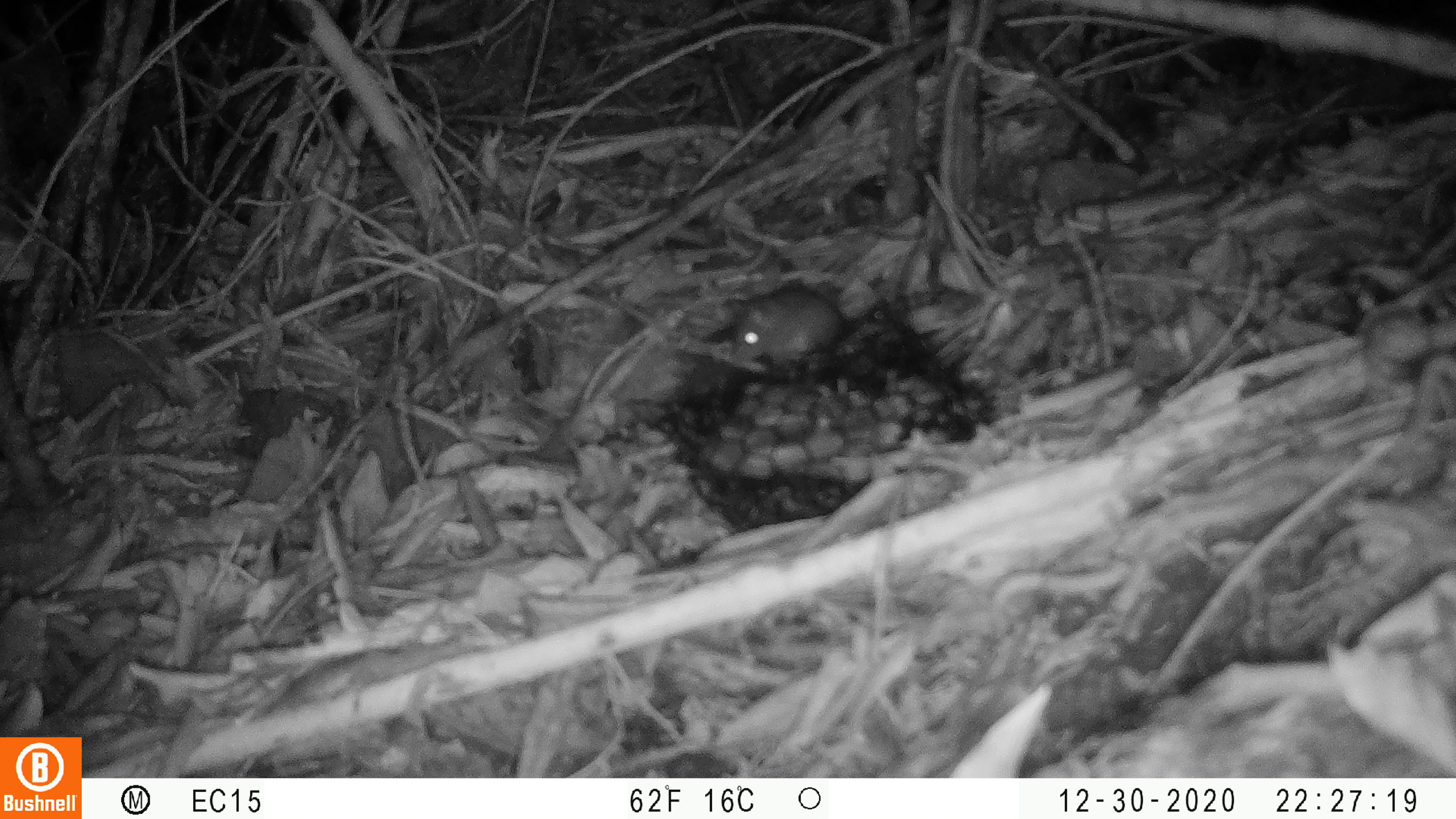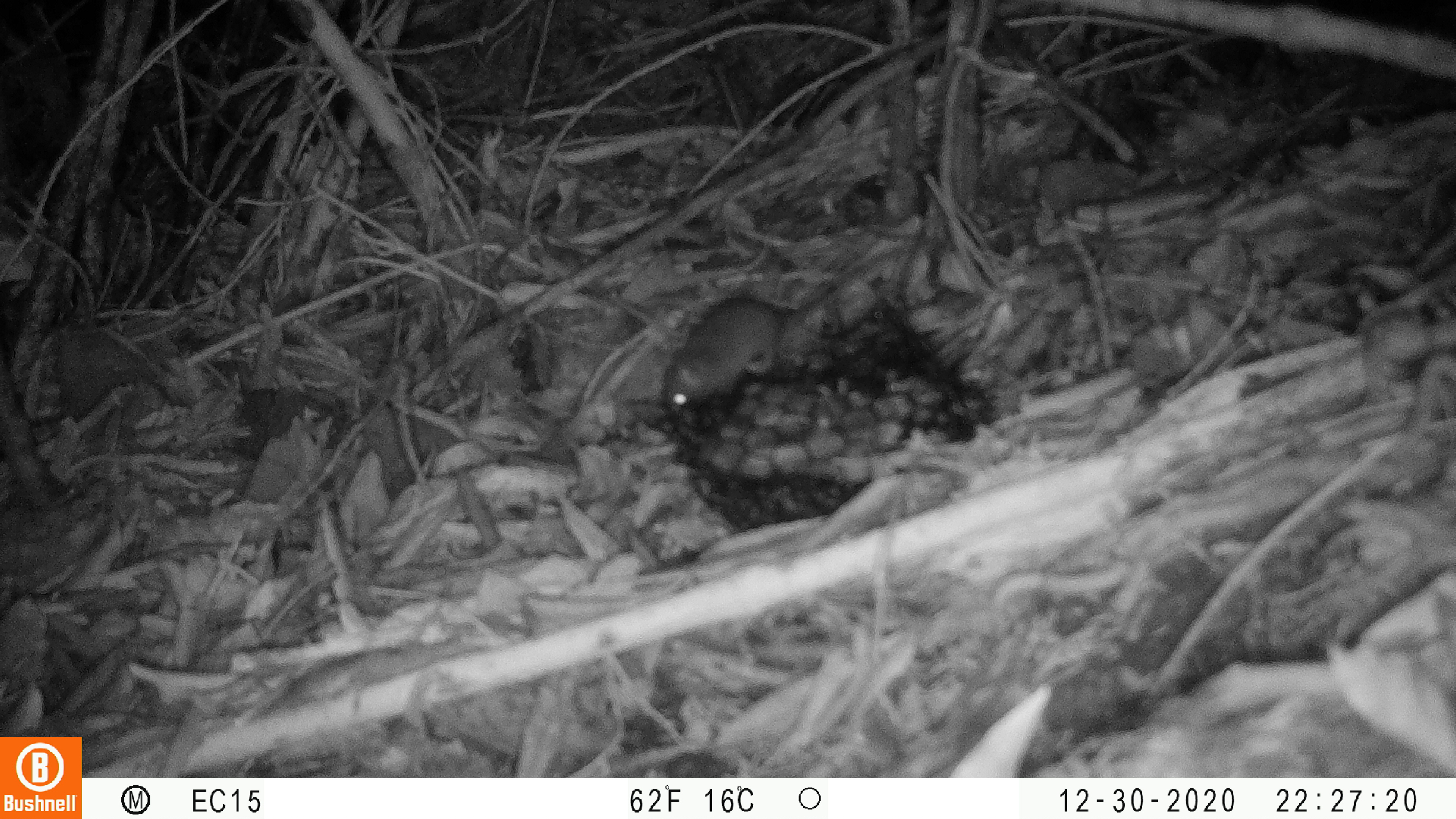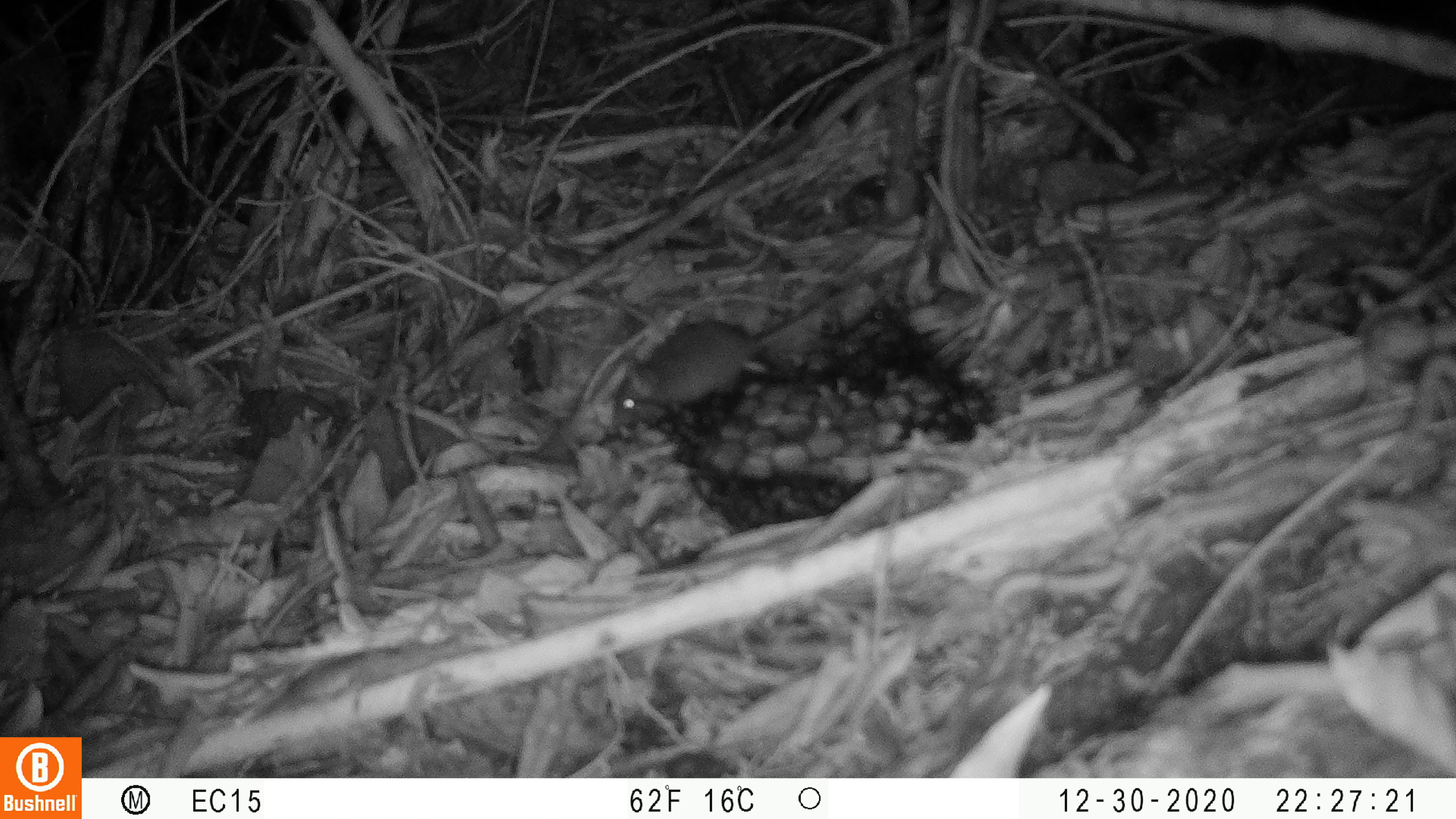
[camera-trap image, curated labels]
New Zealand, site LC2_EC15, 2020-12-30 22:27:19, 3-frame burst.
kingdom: Animalia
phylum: Chordata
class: Mammalia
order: Rodentia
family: Muridae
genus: Mus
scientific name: Mus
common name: mouse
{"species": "mouse (Mus)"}